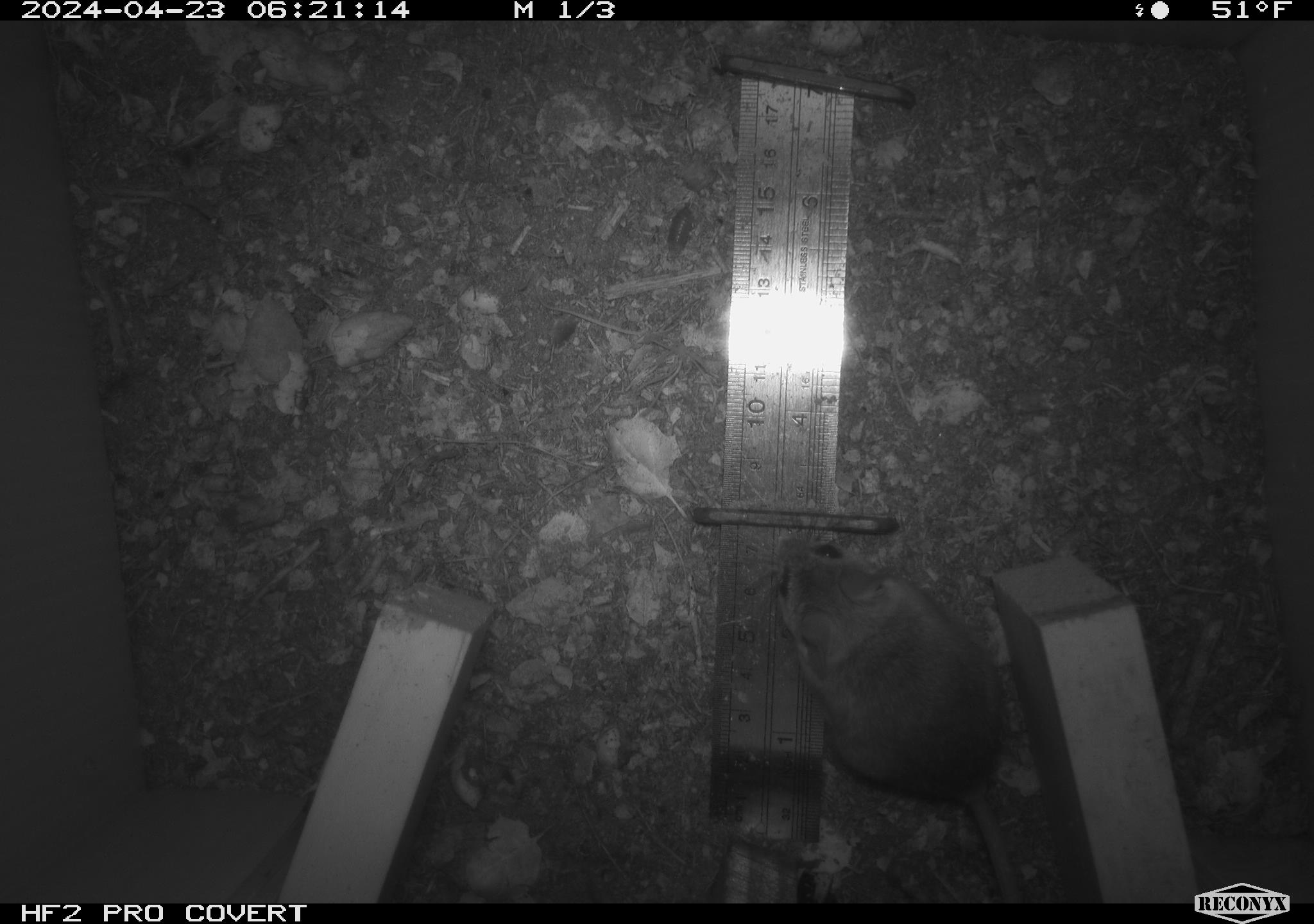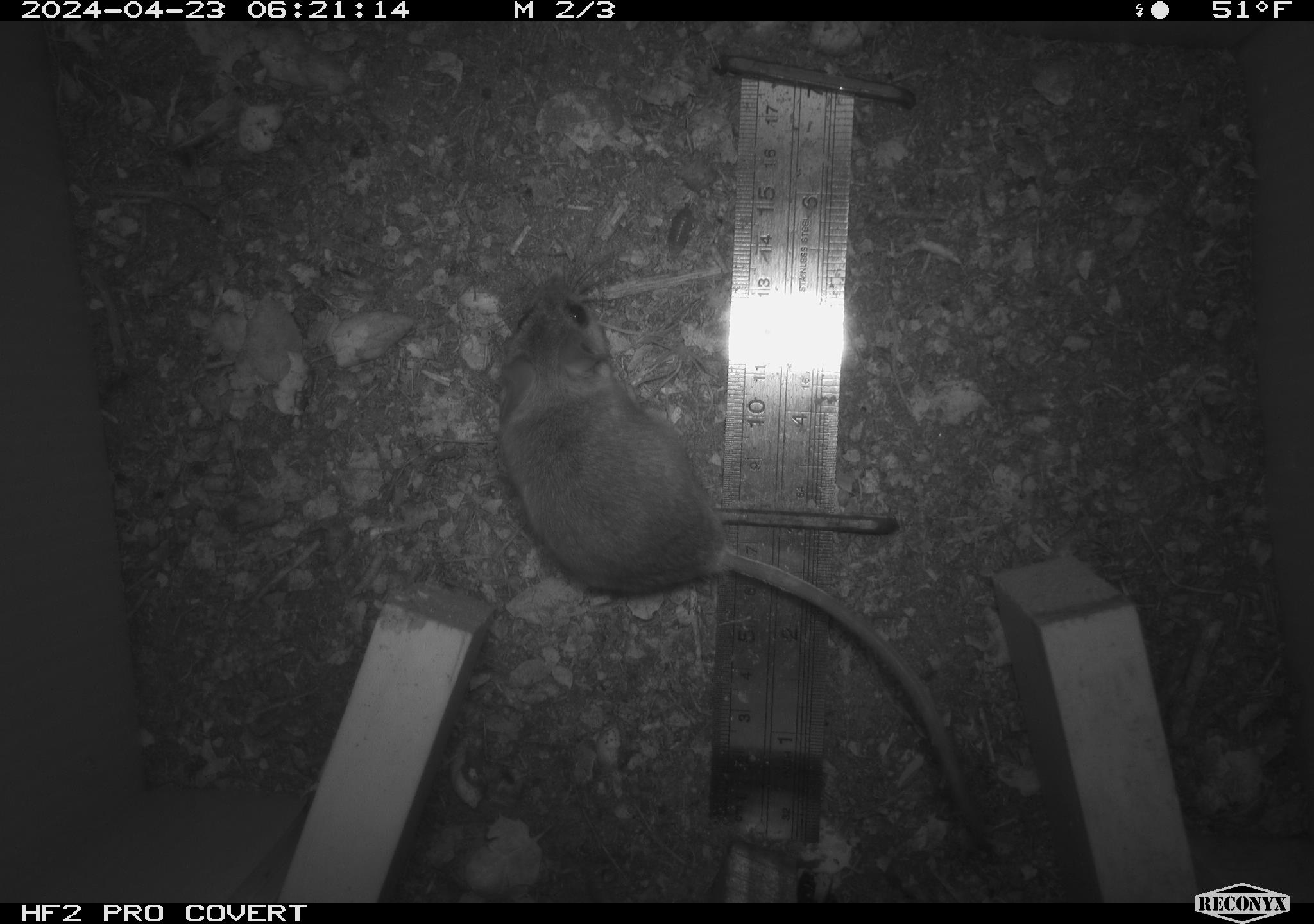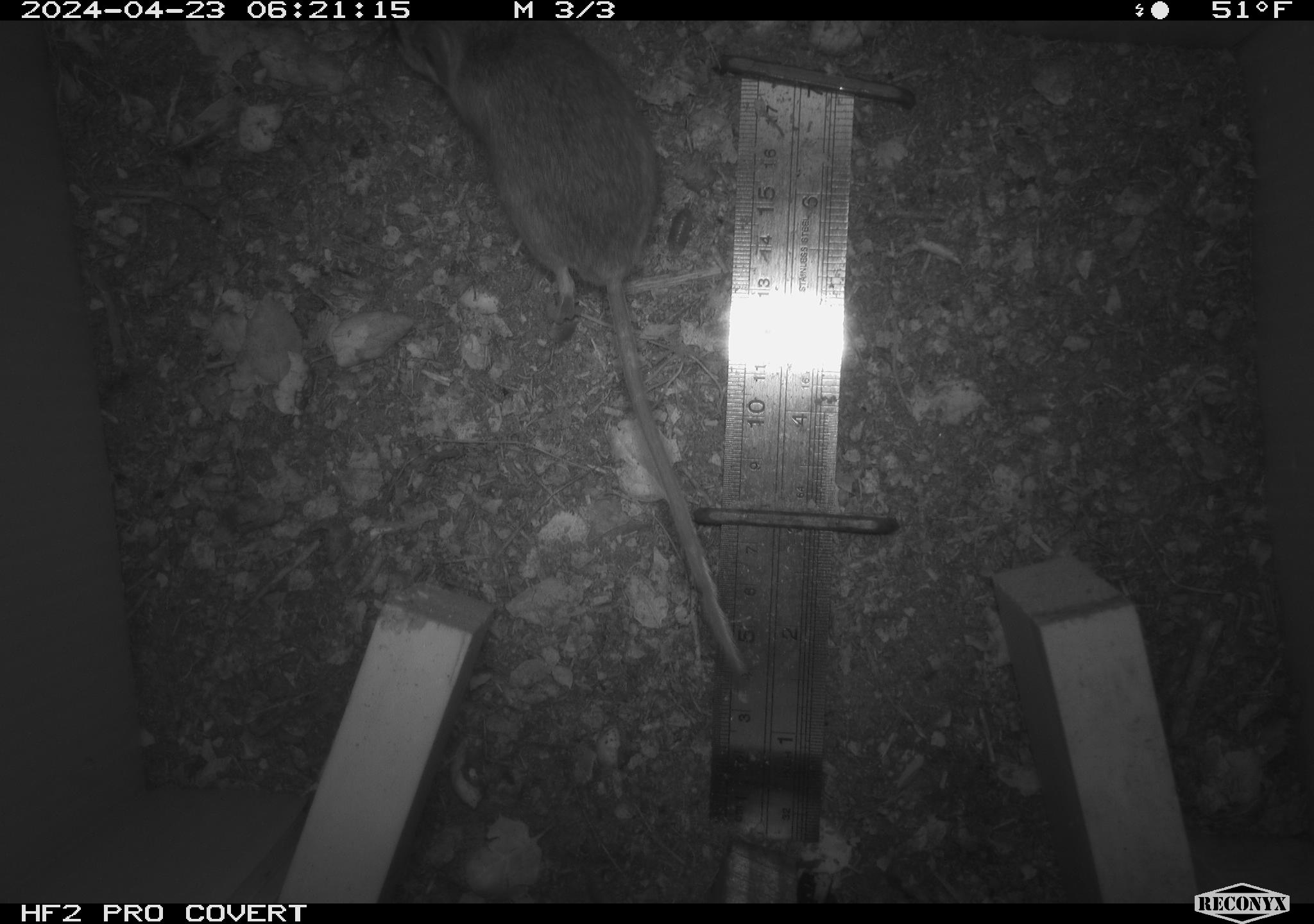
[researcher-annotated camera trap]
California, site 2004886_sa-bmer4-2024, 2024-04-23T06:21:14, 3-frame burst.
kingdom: Animalia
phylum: Chordata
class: Mammalia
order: Rodentia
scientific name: Rodentia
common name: mouse species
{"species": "mouse species (Rodentia)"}